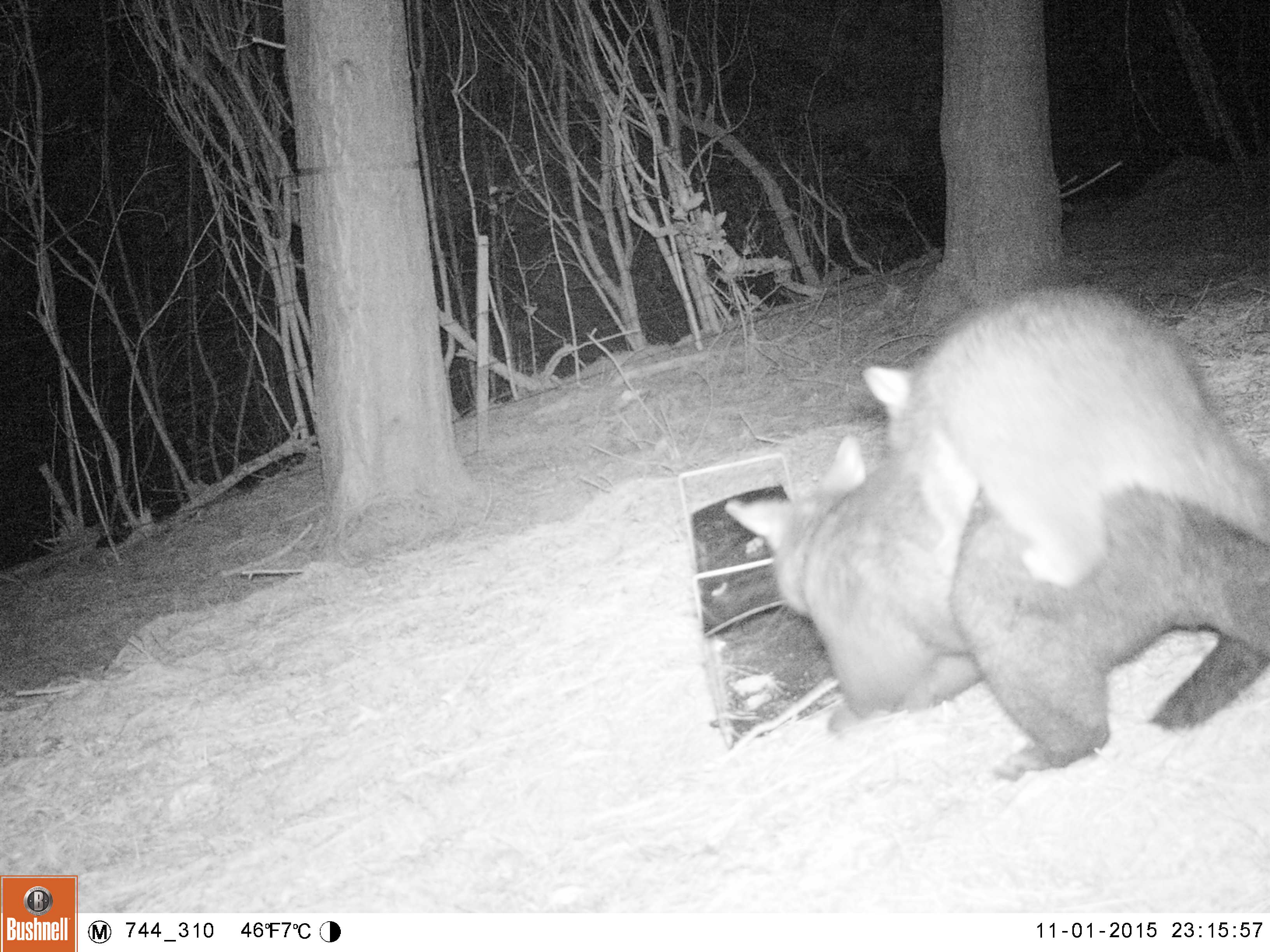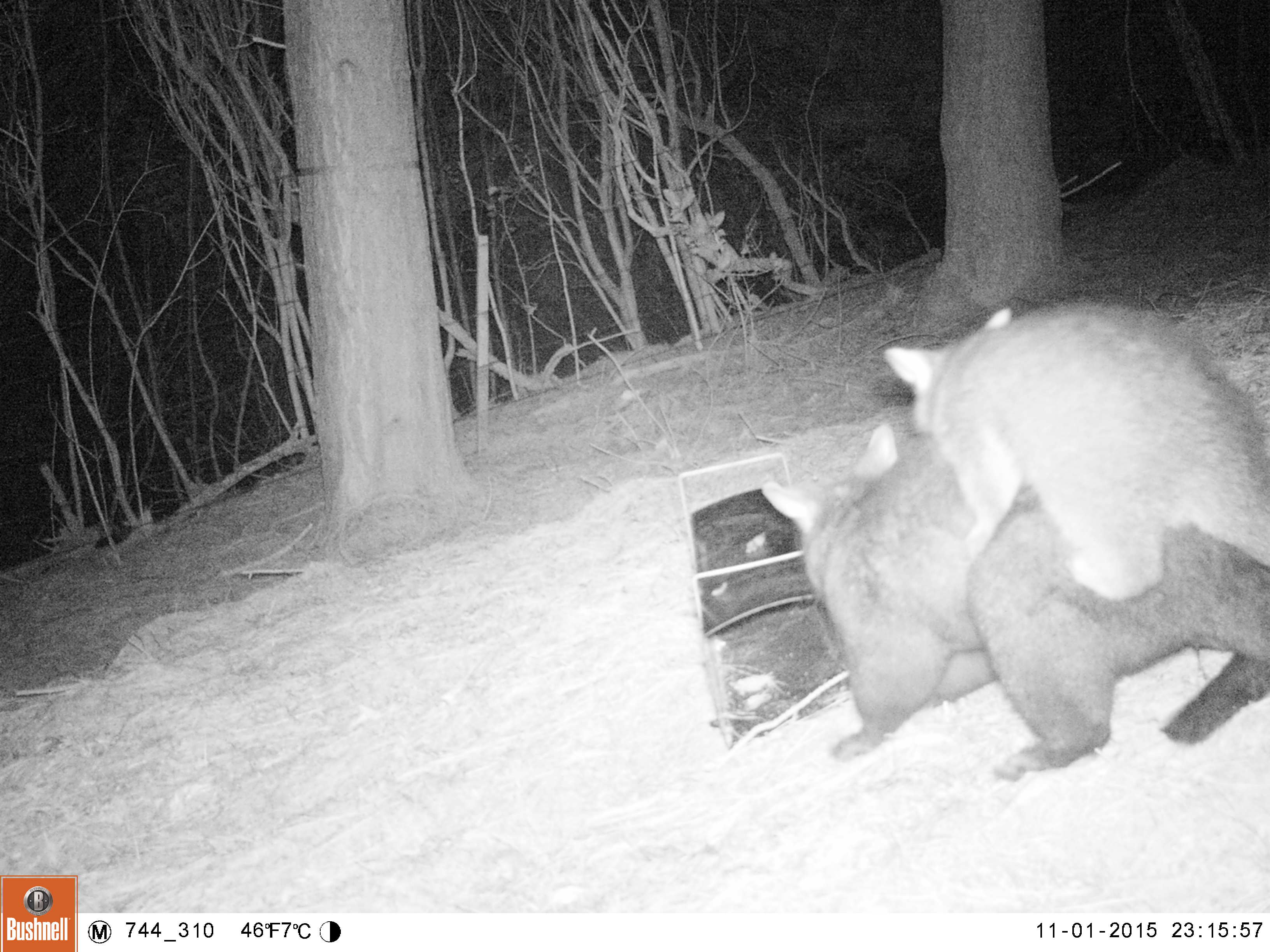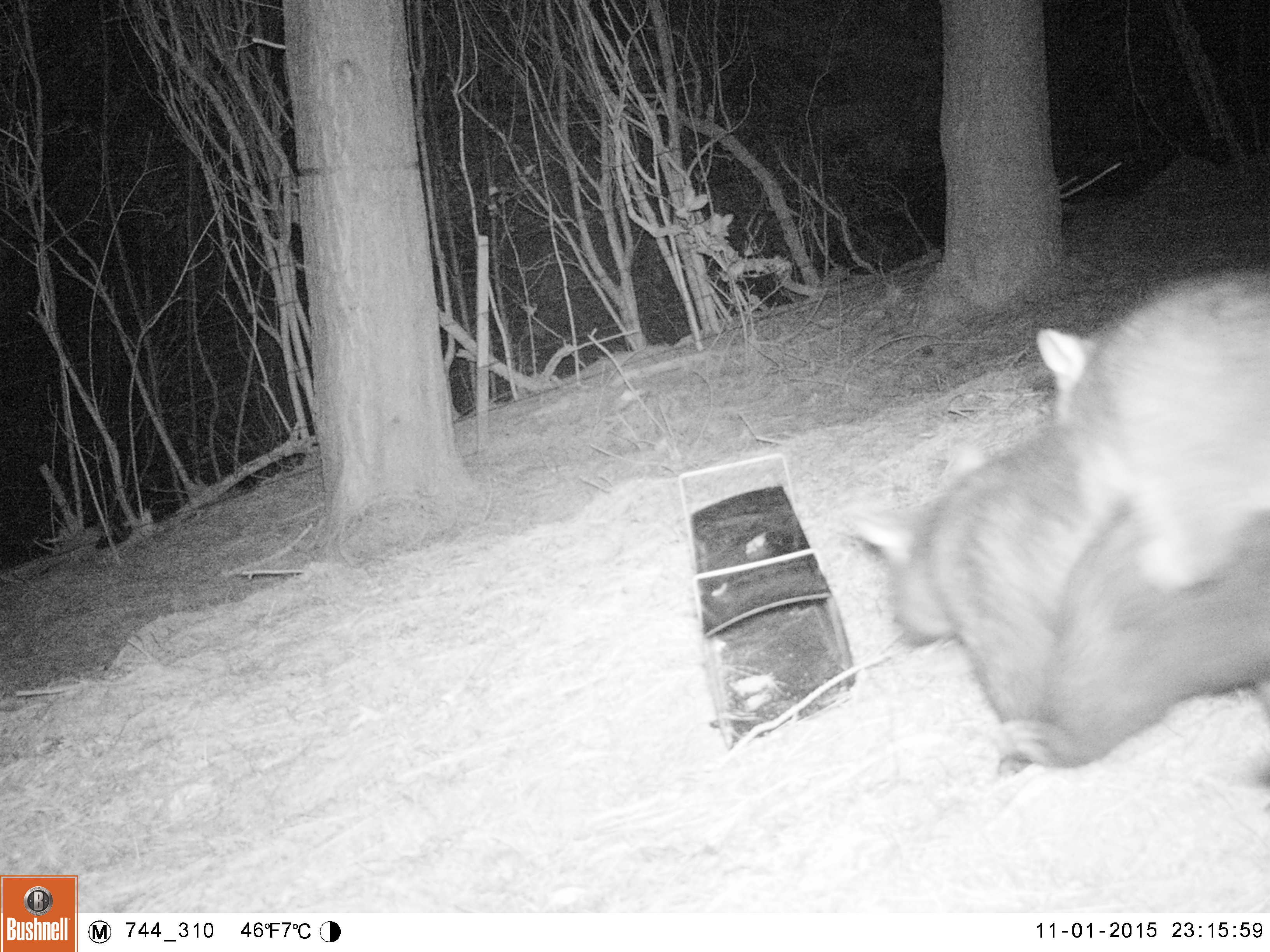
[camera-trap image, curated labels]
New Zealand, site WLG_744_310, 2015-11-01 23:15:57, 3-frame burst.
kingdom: Animalia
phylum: Chordata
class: Mammalia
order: Diprotodontia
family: Phalangeridae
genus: Trichosurus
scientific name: Trichosurus vulpecula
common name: common brushtail possum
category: possum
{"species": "possum (common brushtail possum) (Trichosurus vulpecula)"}